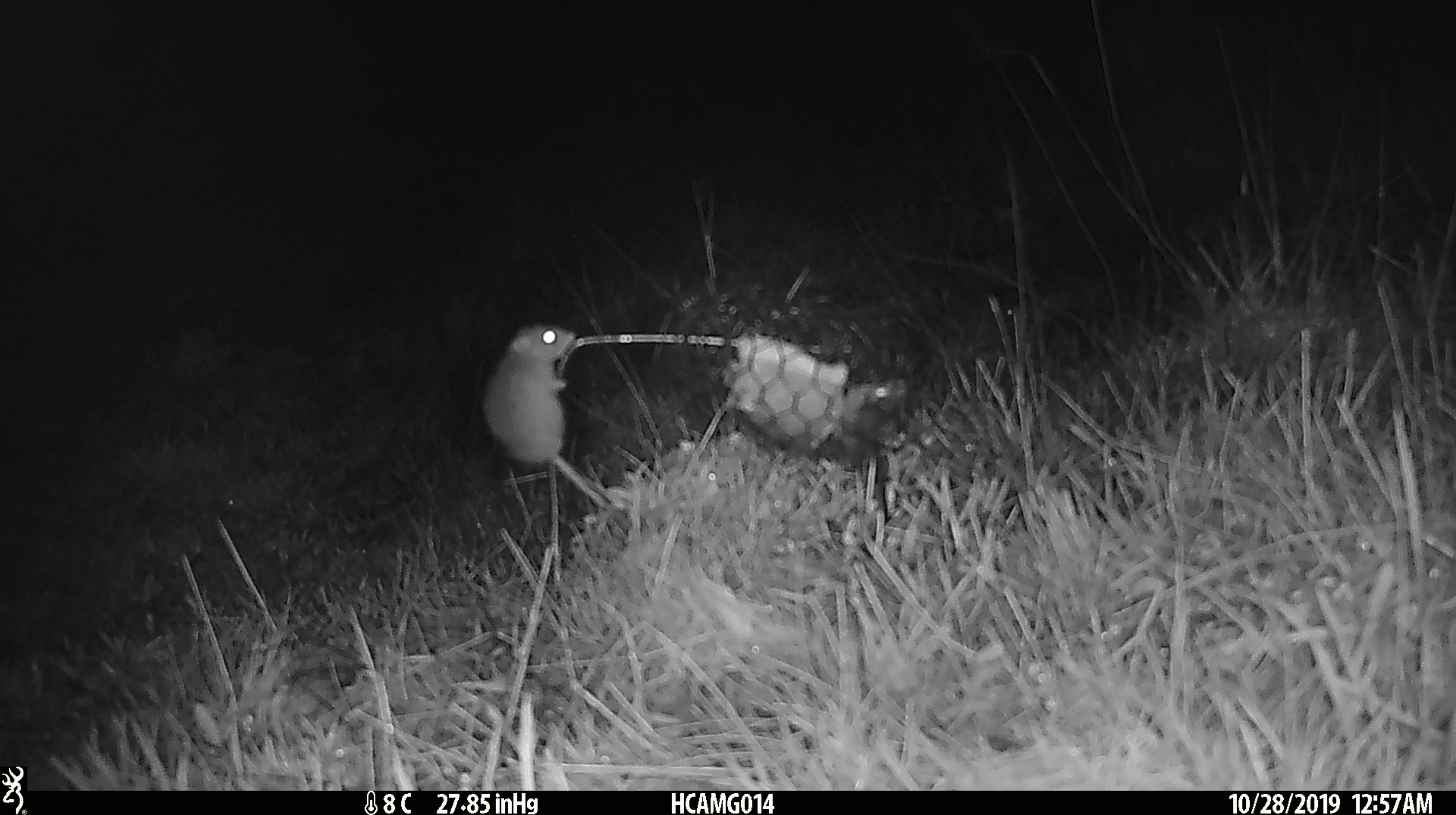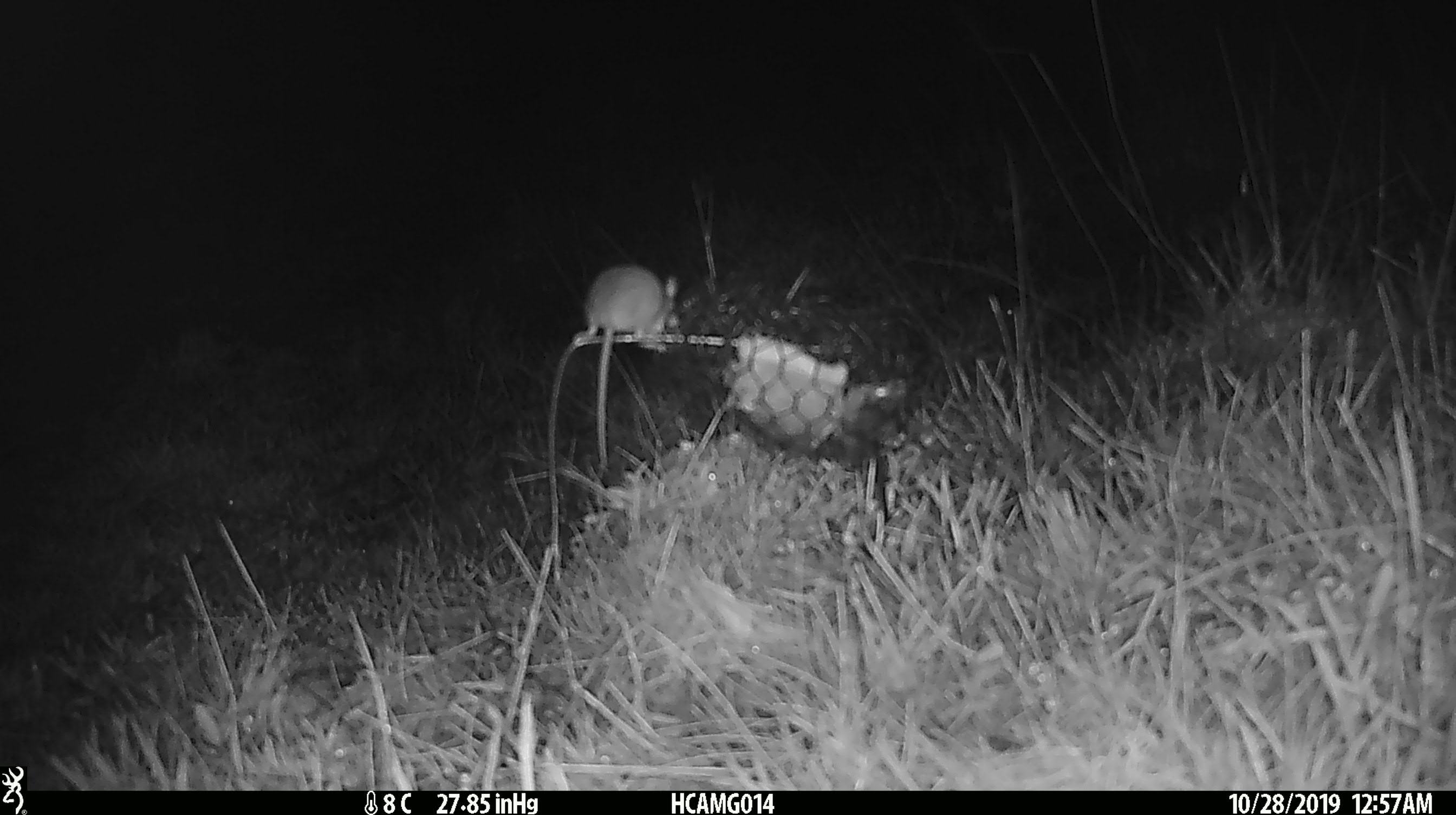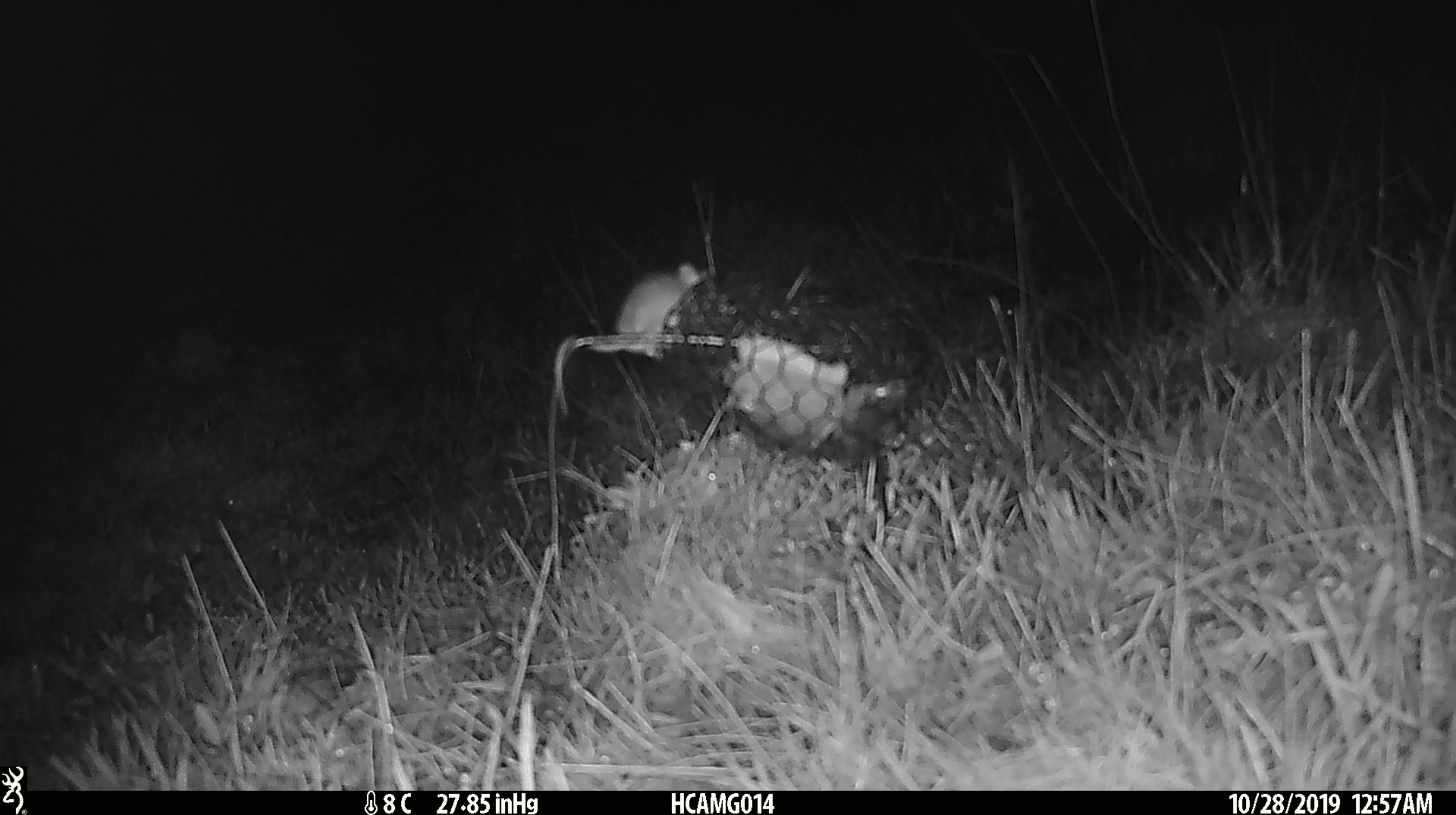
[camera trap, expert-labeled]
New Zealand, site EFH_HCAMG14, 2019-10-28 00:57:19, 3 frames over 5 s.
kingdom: Animalia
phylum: Chordata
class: Mammalia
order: Rodentia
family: Muridae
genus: Mus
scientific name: Mus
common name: mouse